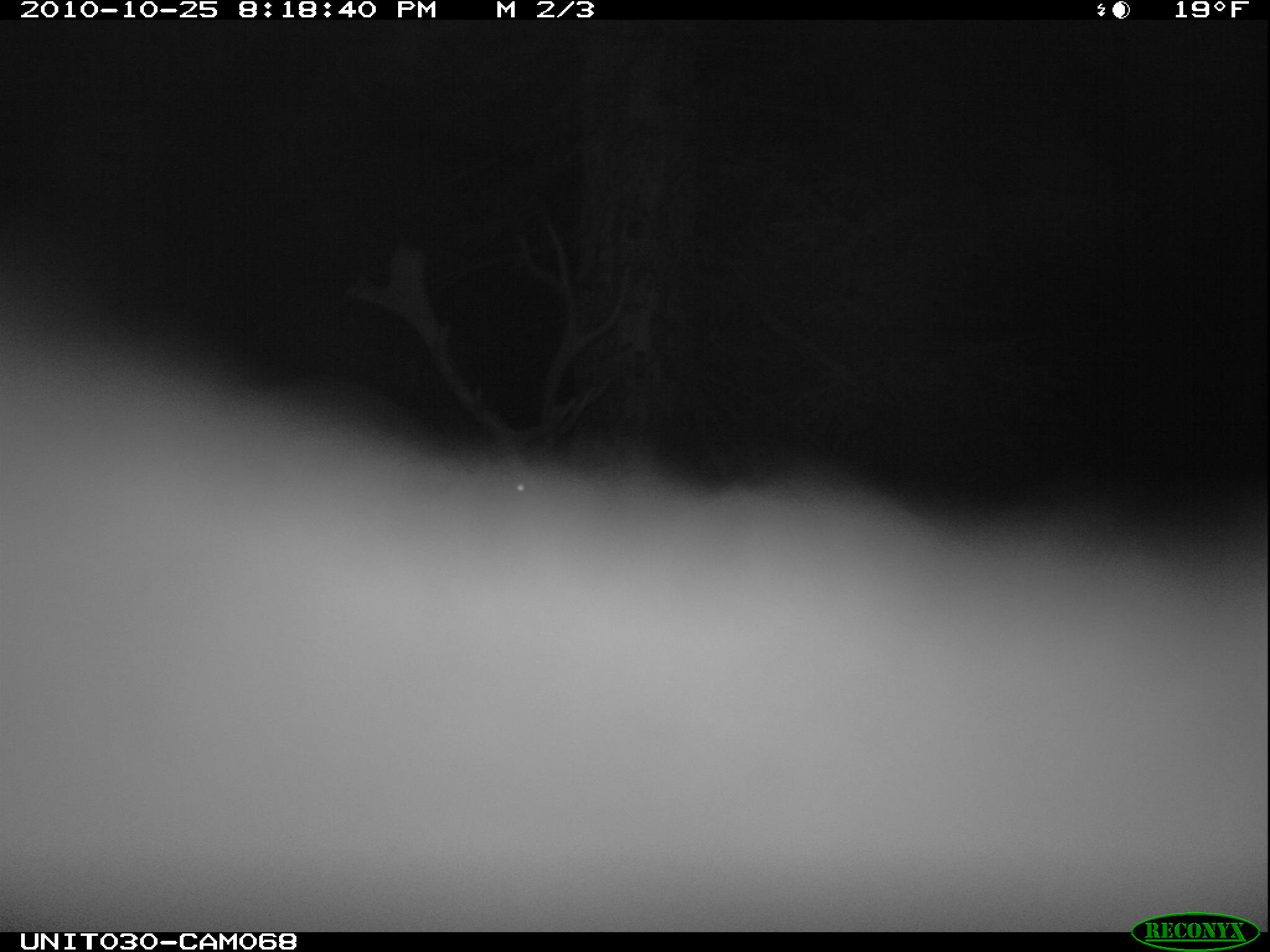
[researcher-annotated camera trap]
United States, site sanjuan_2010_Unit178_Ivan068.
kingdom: Animalia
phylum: Chordata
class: Mammalia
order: Artiodactyla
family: Cervidae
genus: Cervus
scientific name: Cervus elaphus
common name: red deer